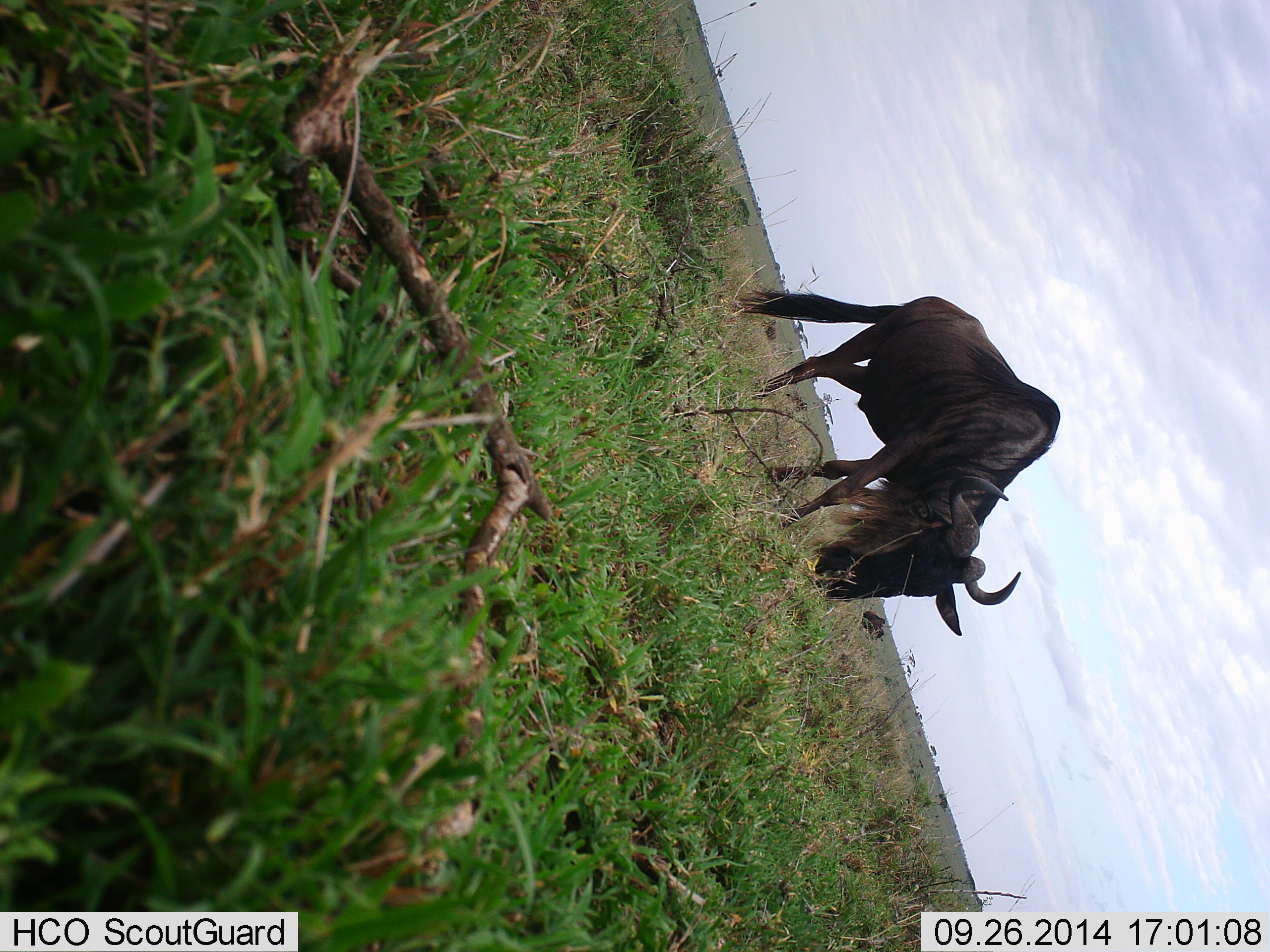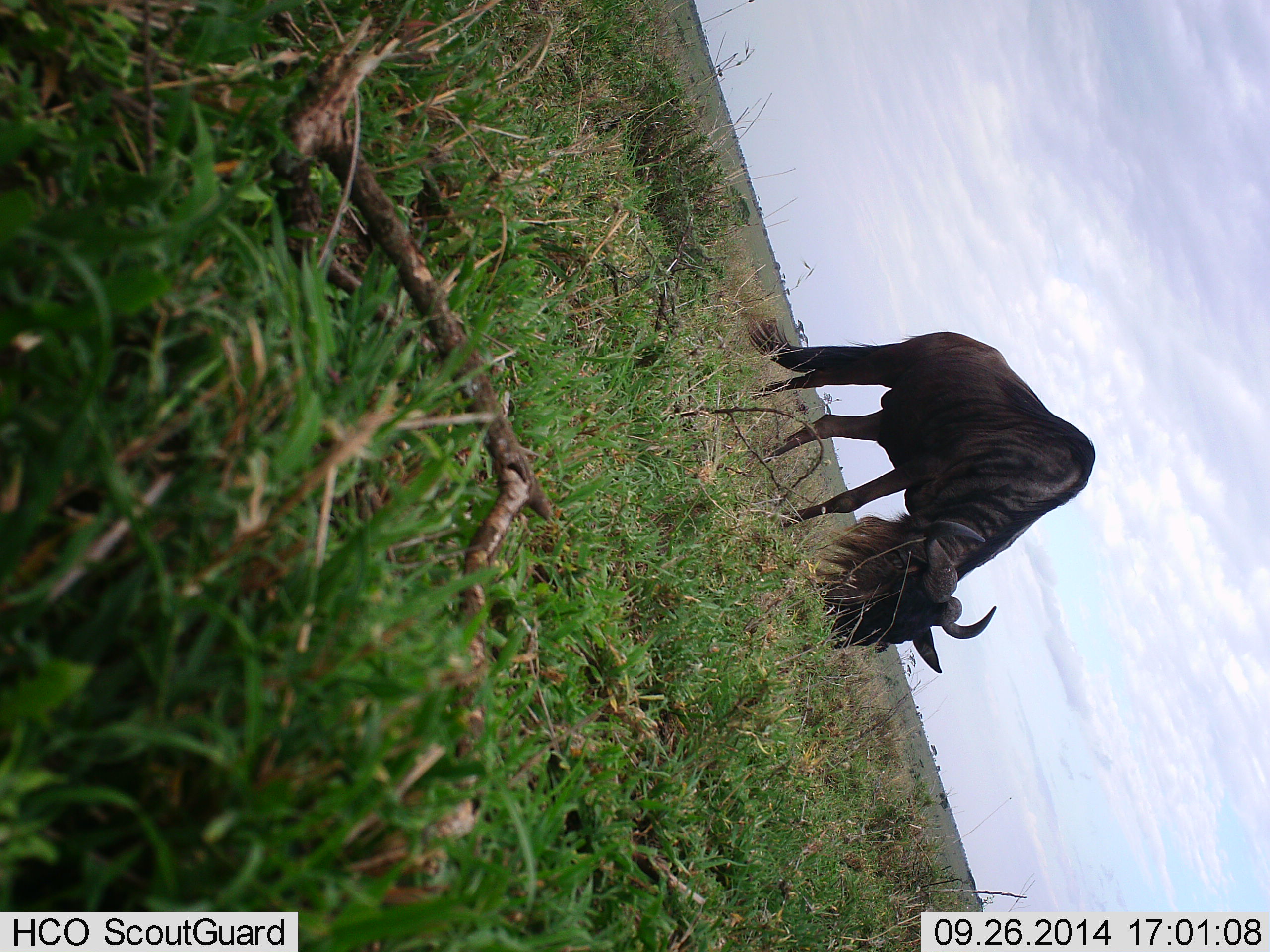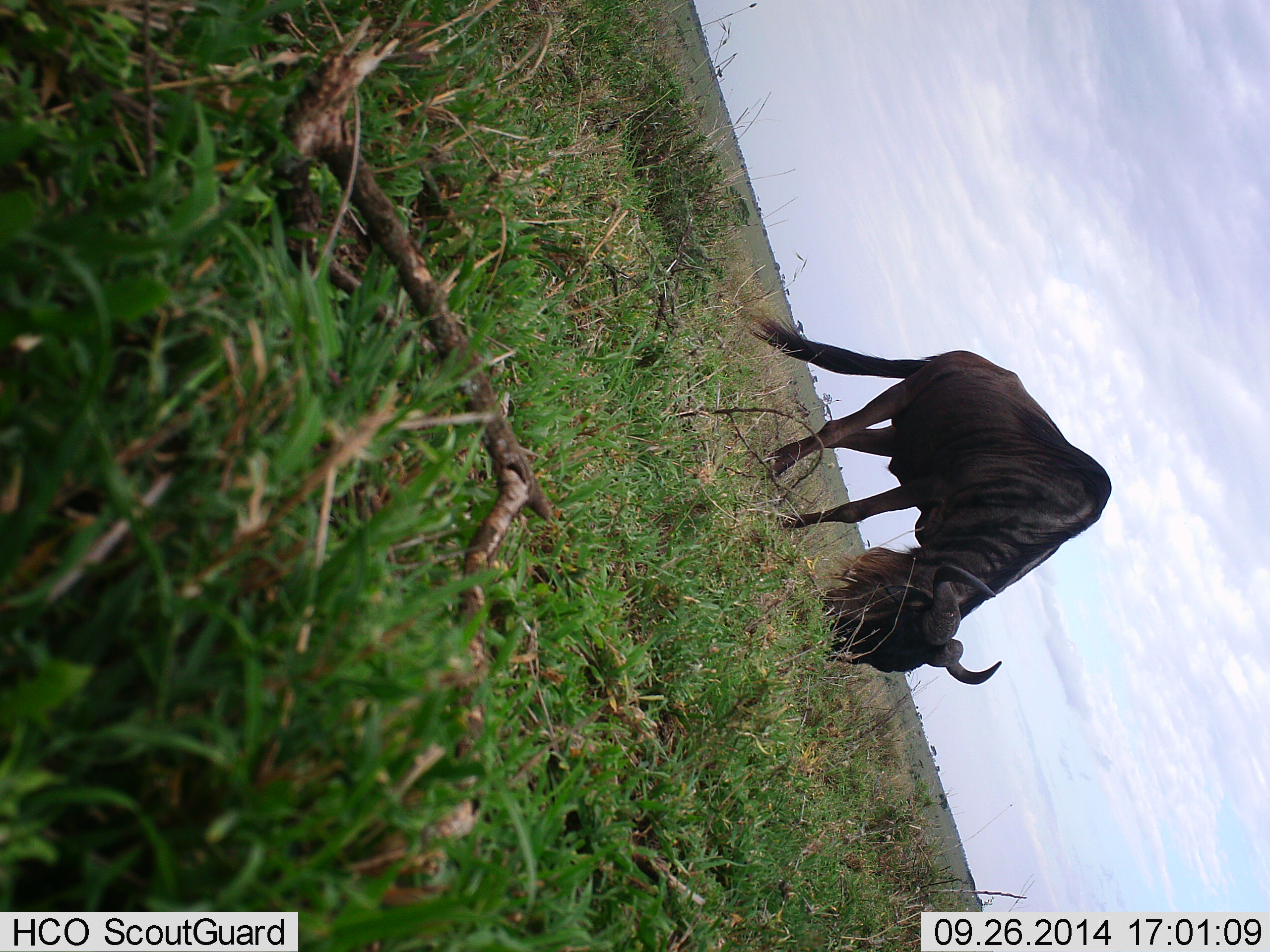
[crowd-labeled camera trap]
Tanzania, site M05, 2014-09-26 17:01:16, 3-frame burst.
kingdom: Animalia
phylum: Chordata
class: Mammalia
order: Artiodactyla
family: Bovidae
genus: Connochaetes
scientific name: Connochaetes taurinus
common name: blue wildebeest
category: wildebeest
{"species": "wildebeest (blue wildebeest) (Connochaetes taurinus)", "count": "1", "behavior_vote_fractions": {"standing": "20%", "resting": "0%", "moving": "30%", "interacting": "0%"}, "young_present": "0%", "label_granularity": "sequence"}